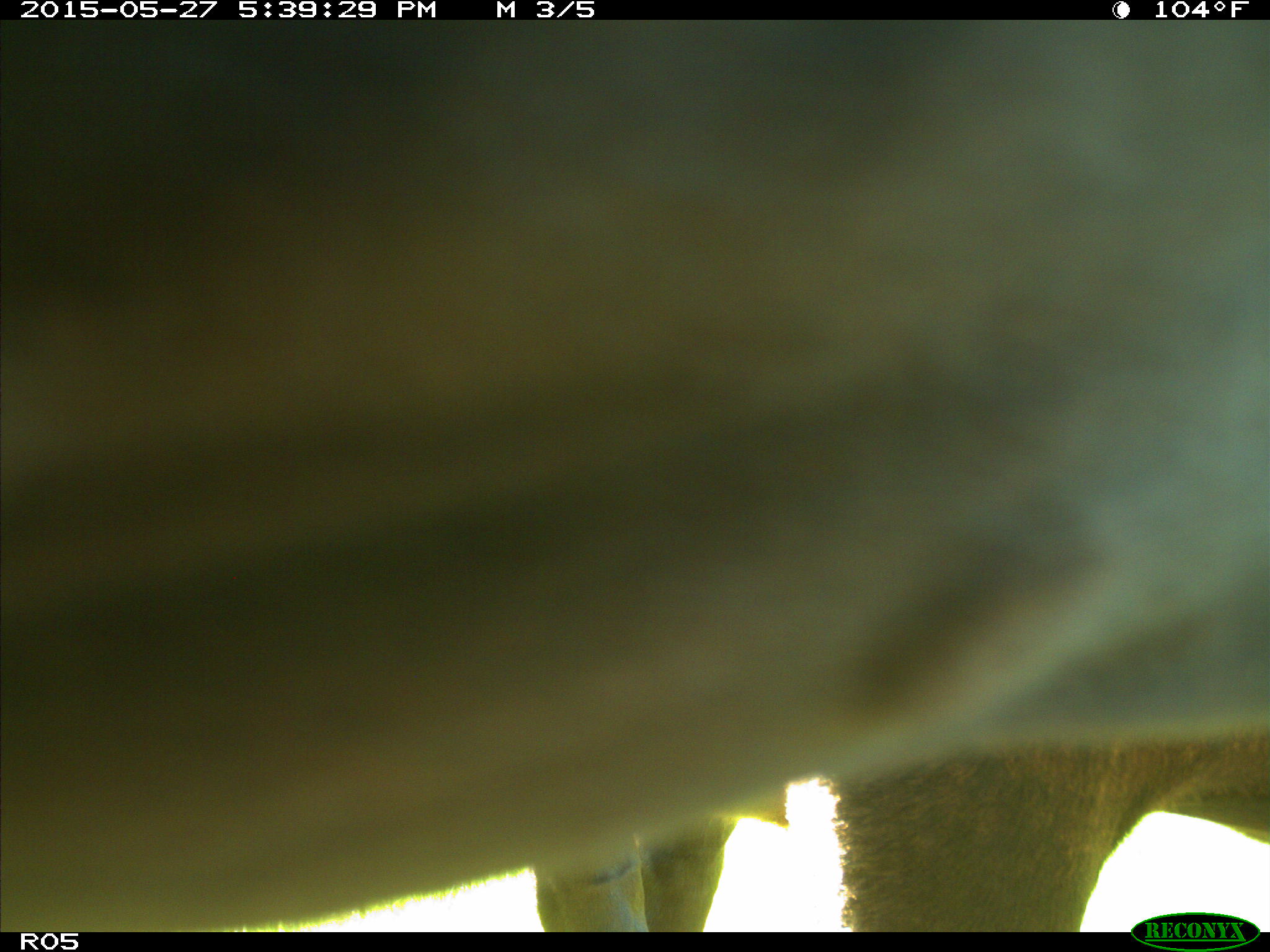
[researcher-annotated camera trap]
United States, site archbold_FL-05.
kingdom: Animalia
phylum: Chordata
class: Mammalia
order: Artiodactyla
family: Bovidae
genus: Bos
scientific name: Bos taurus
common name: domestic cow